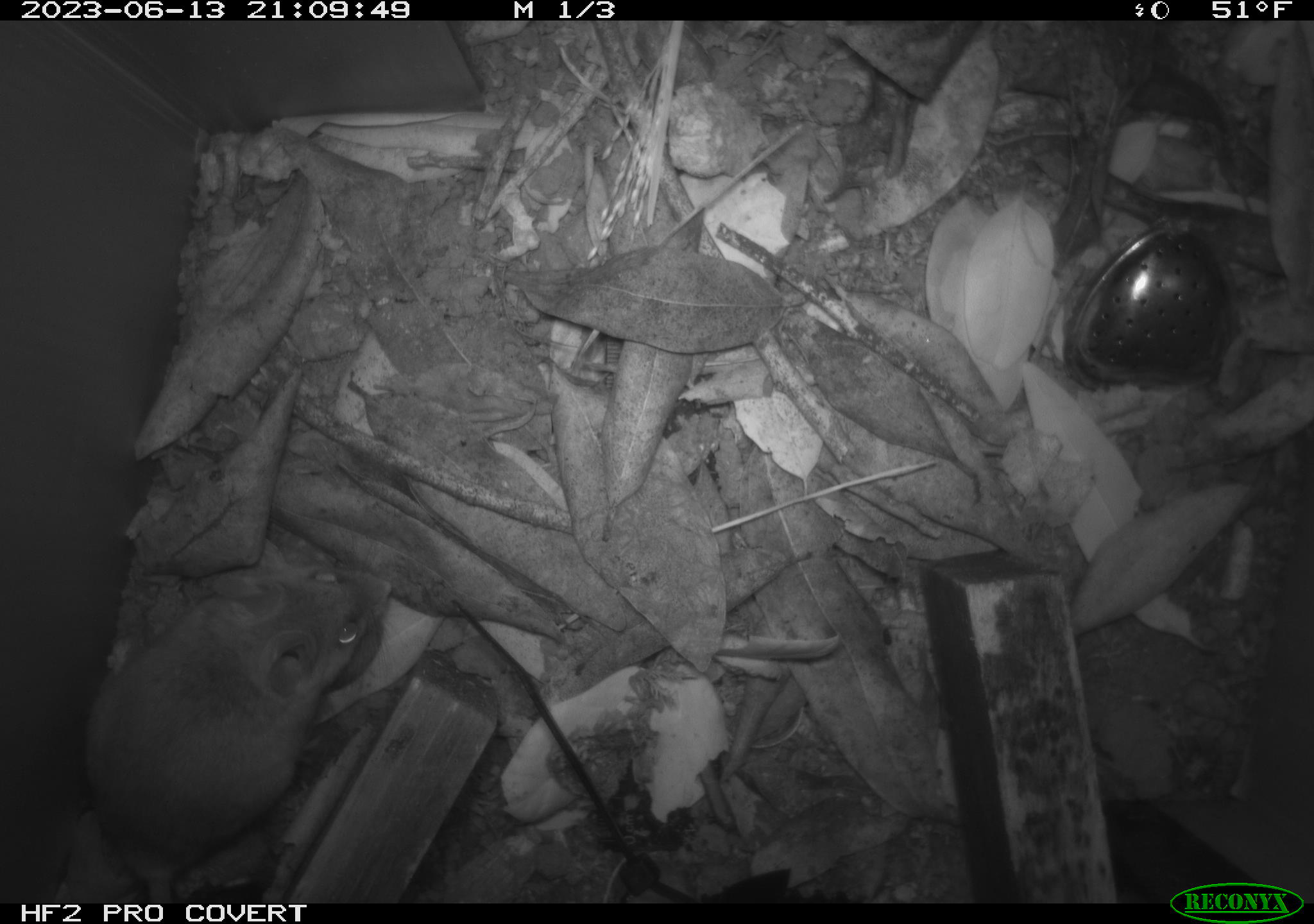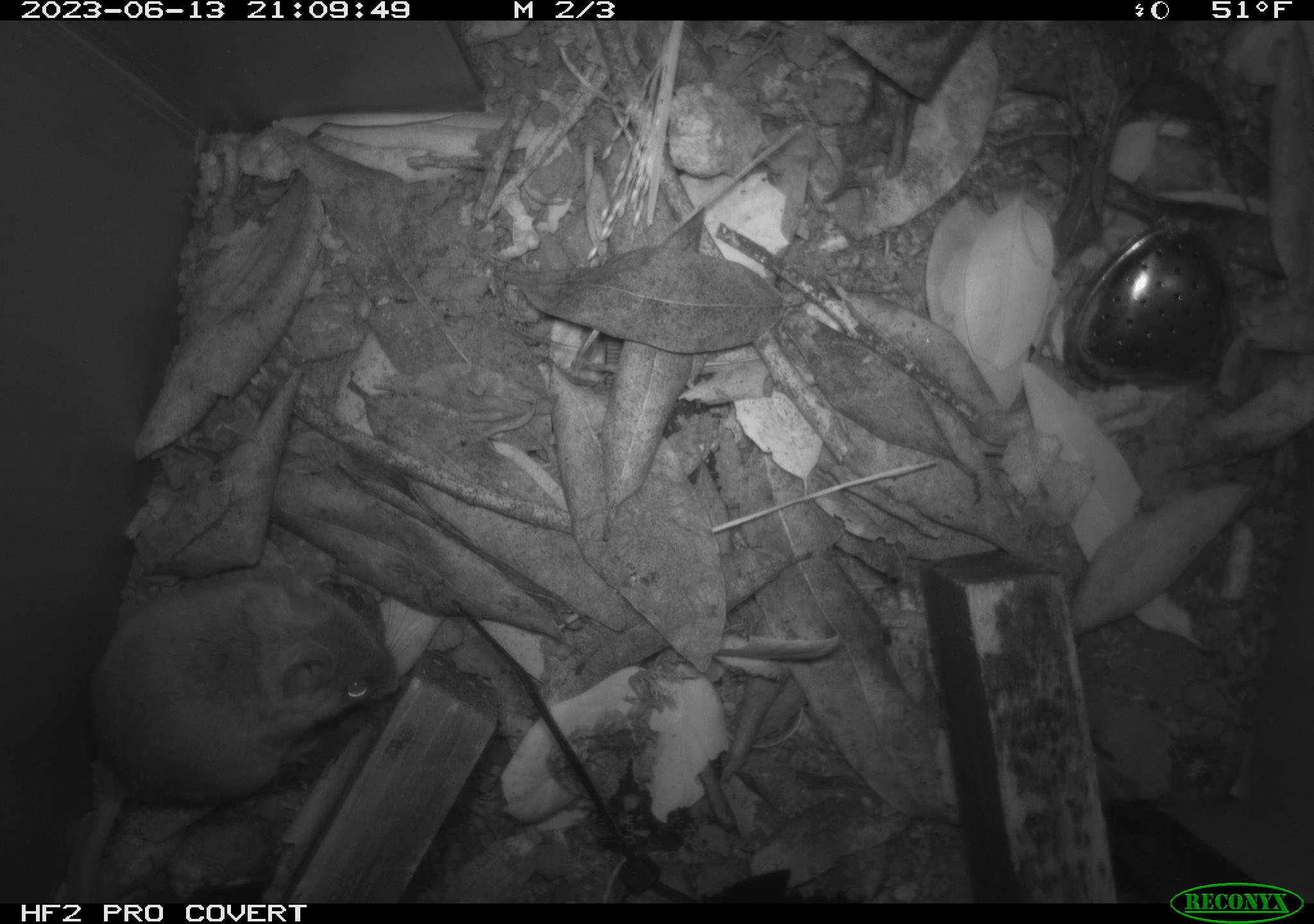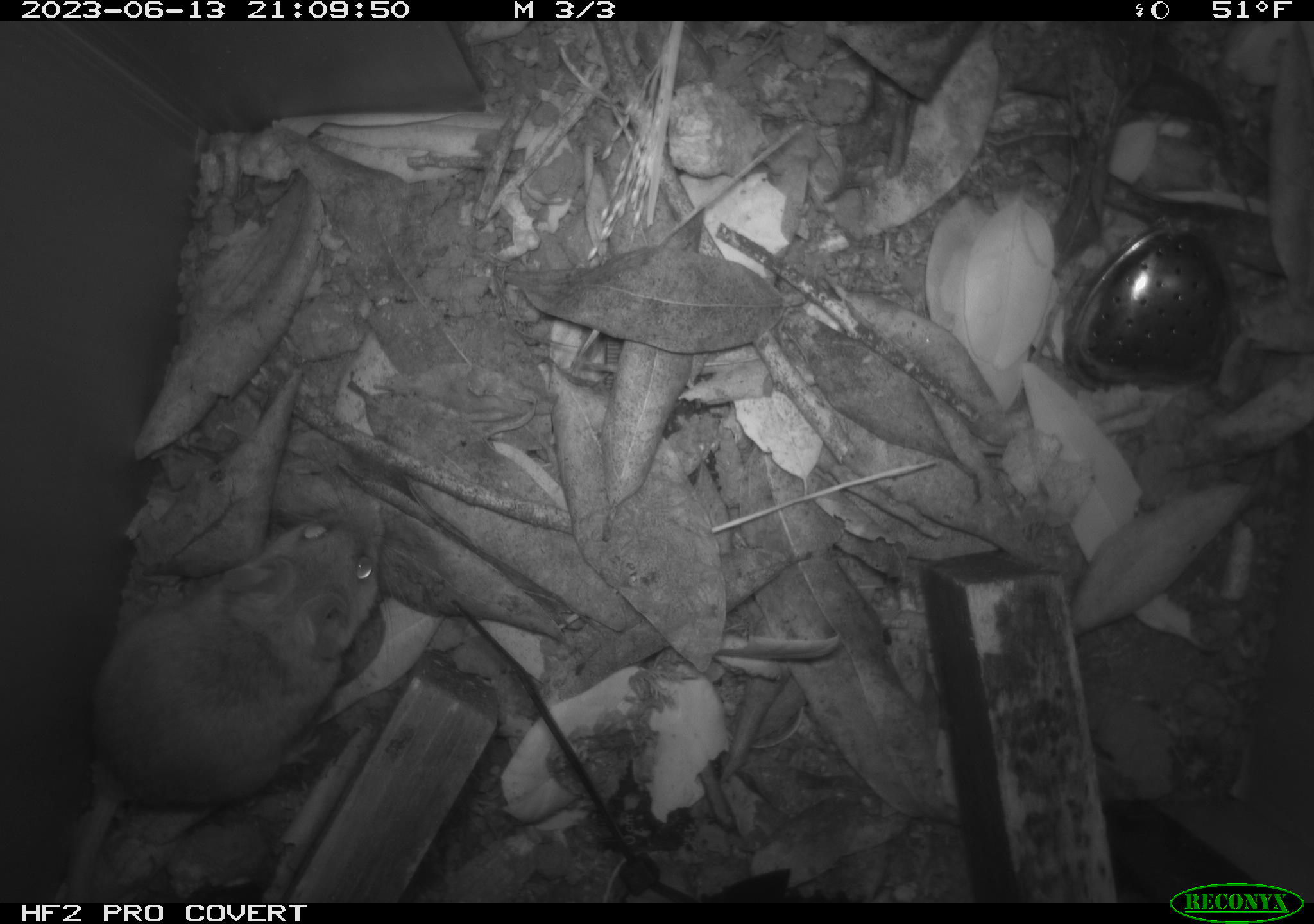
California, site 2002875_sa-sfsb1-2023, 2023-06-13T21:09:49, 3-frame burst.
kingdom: Animalia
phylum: Chordata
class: Mammalia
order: Rodentia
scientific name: Rodentia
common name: mouse species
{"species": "mouse species (Rodentia)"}